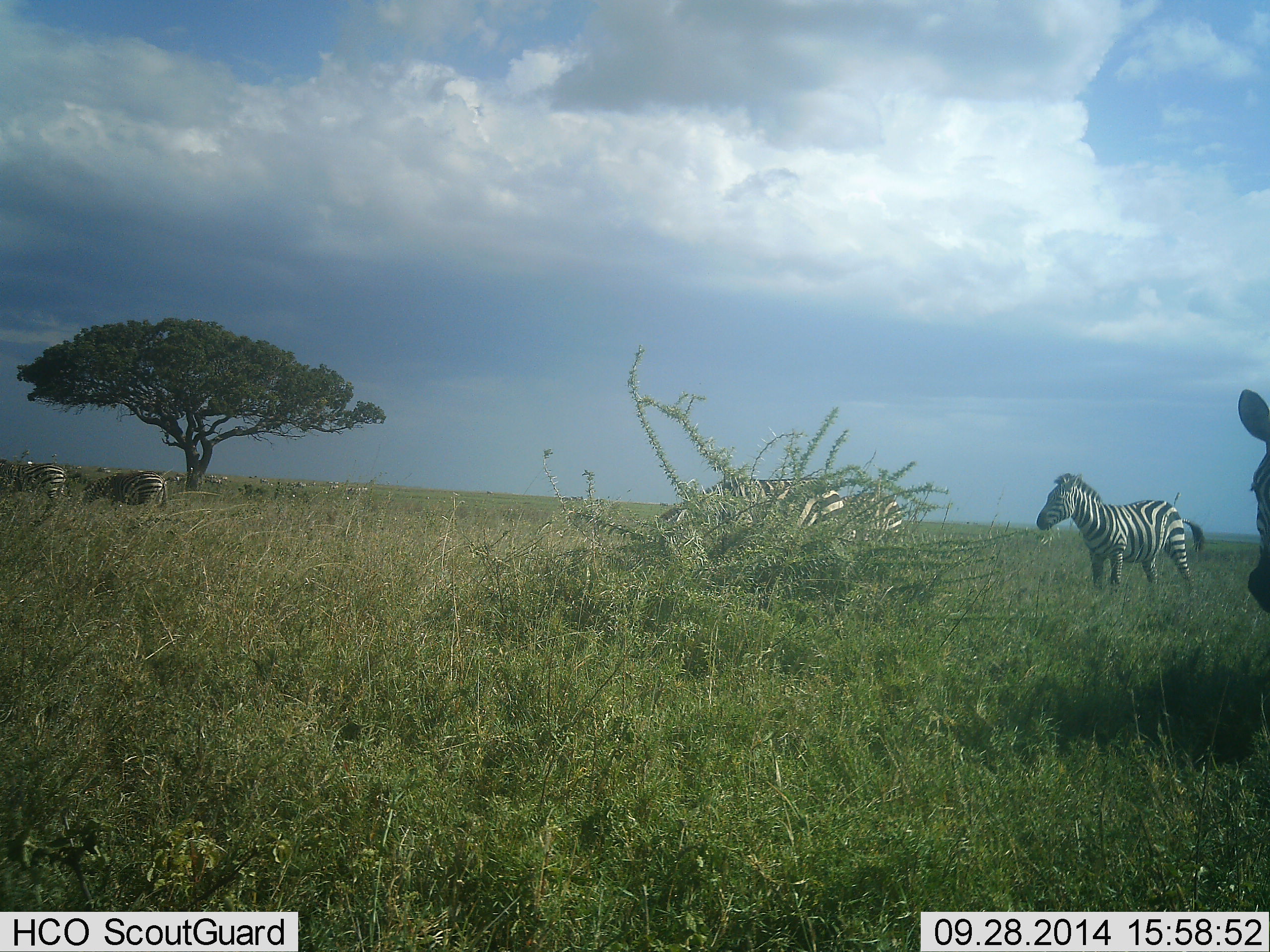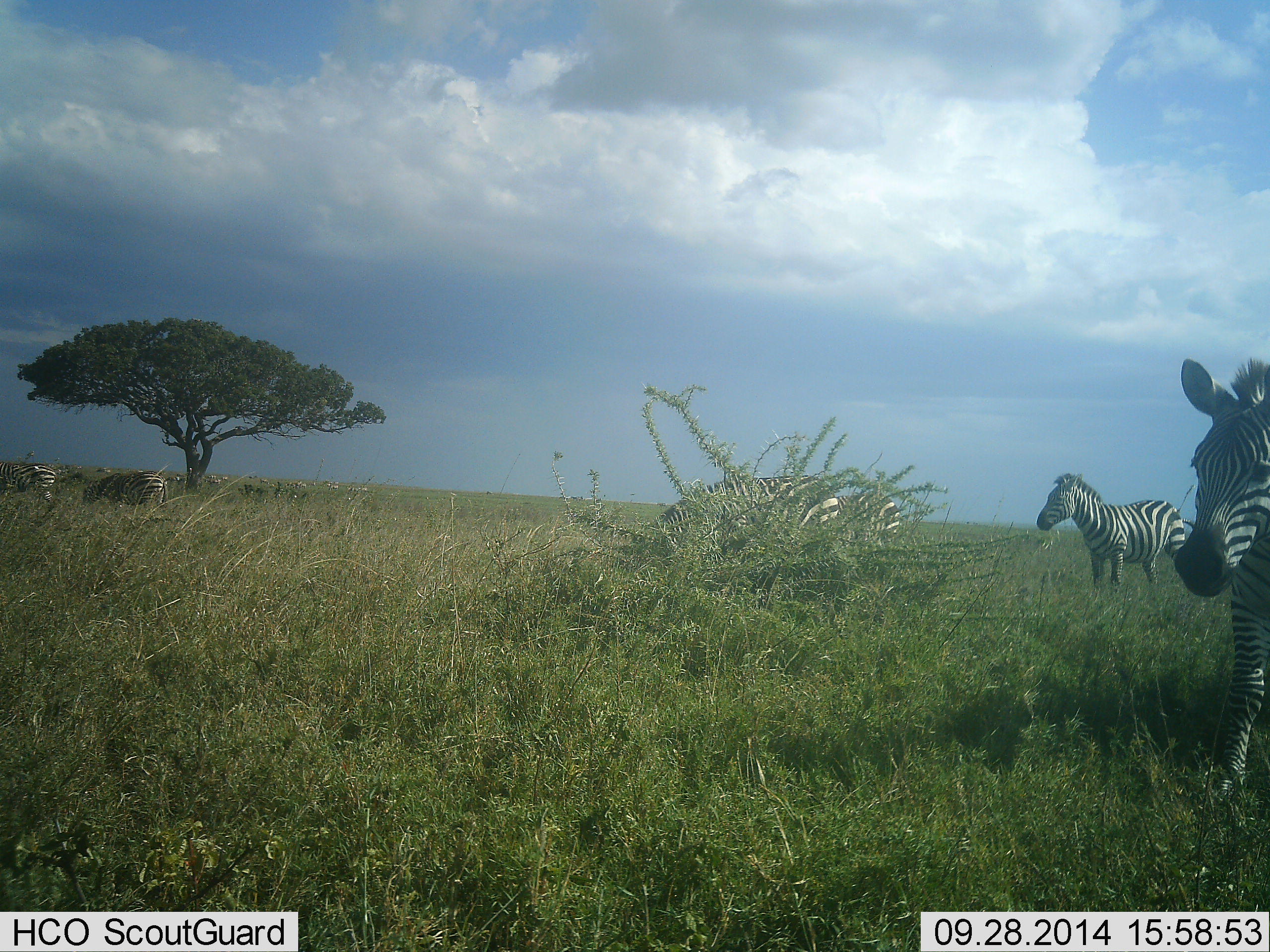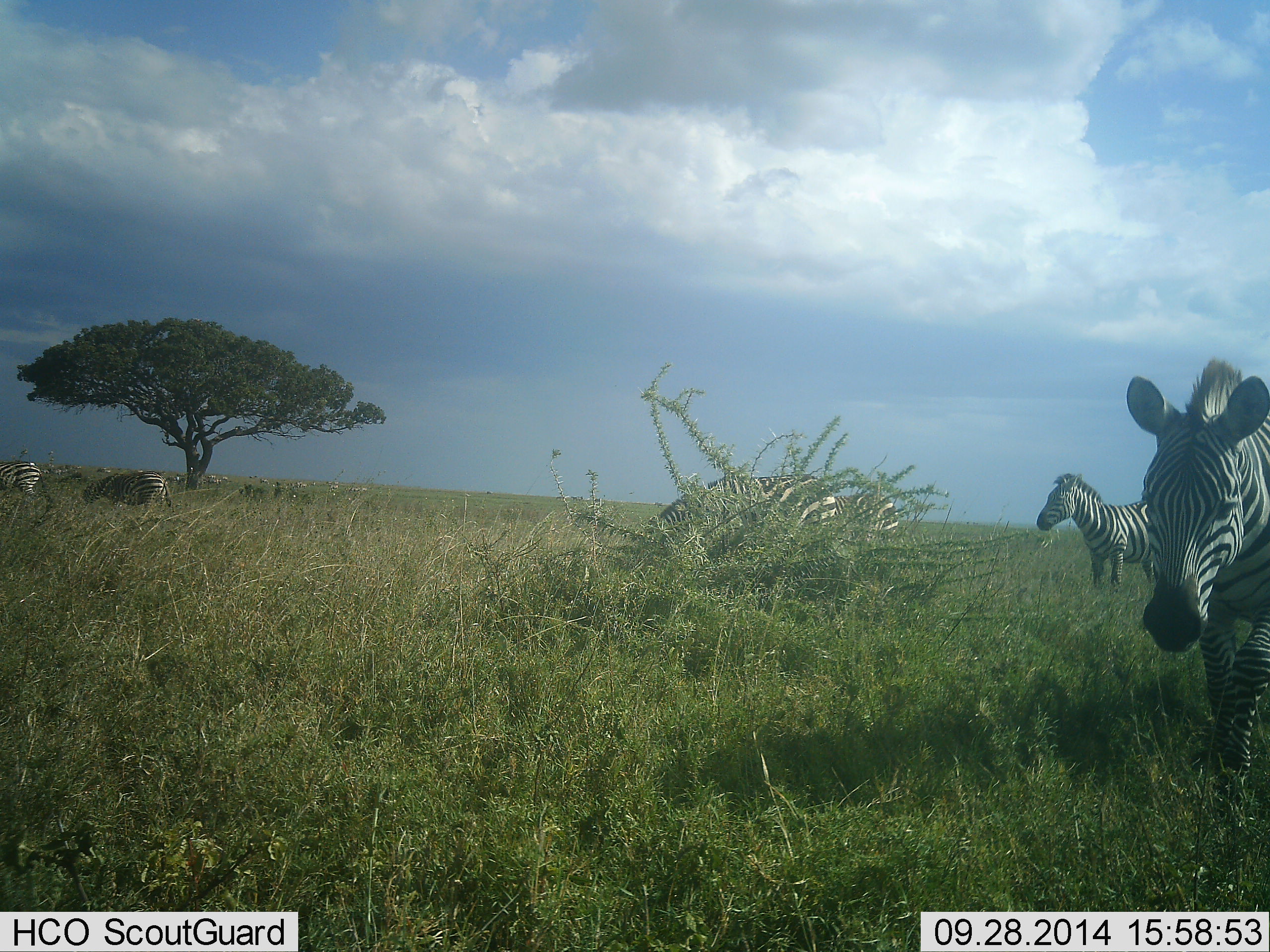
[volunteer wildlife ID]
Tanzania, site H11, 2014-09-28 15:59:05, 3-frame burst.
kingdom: Animalia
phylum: Chordata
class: Mammalia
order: Perissodactyla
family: Equidae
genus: Equus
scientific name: Equus quagga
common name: plains zebra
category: zebra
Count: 6.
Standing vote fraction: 90%.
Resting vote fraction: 0%.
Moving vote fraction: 50%.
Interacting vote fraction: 0%.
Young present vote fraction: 0%.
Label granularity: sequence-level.